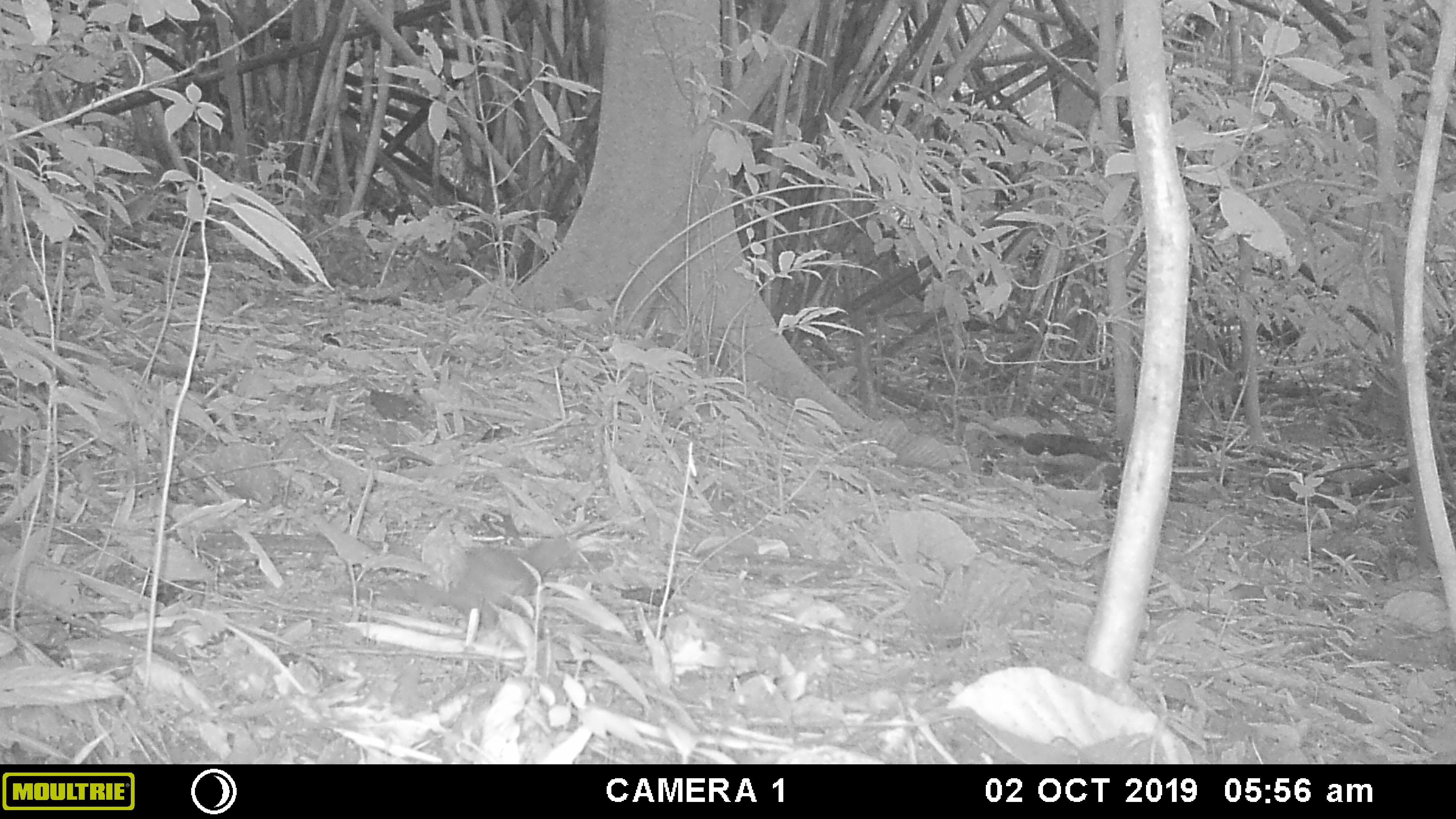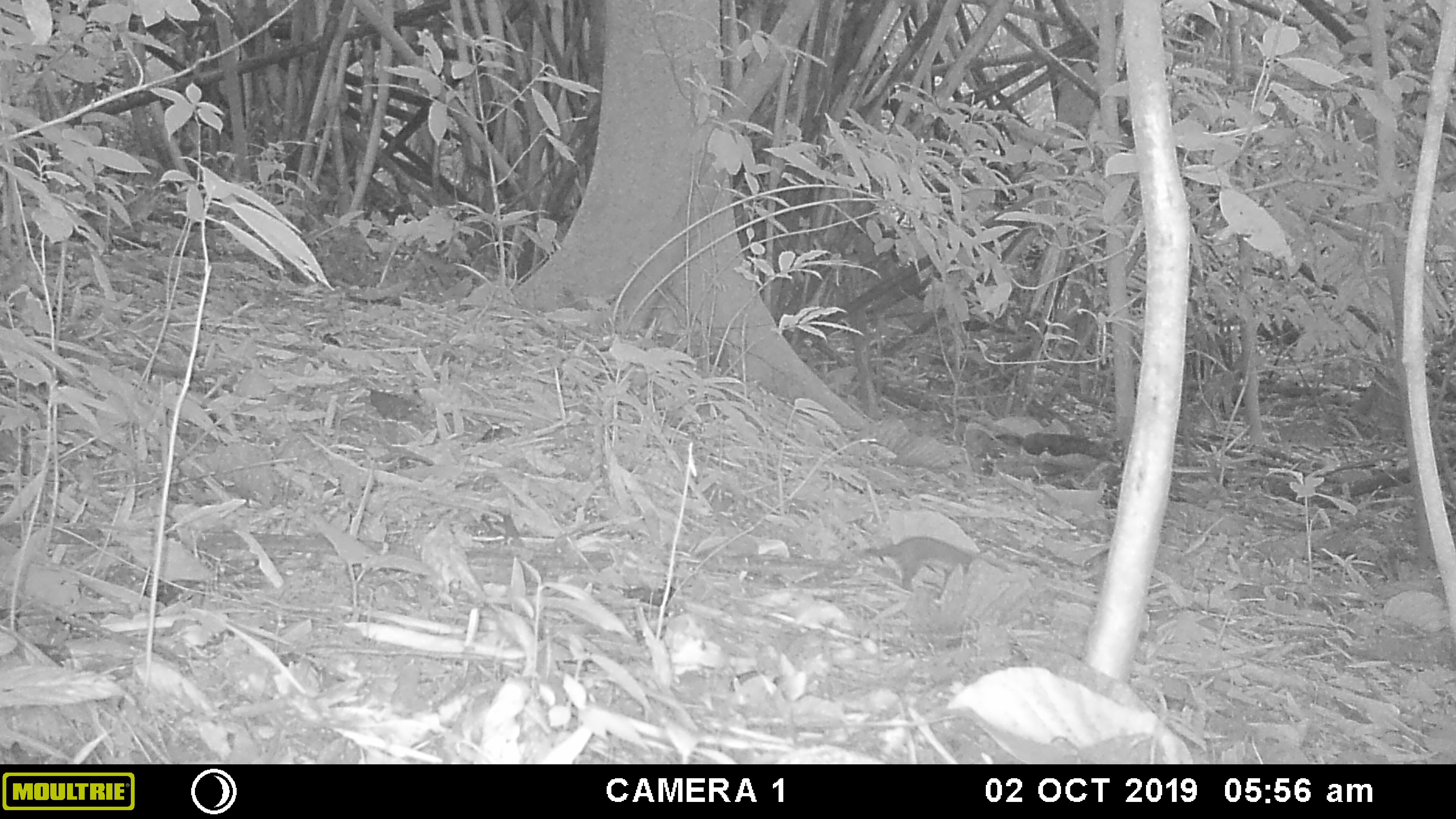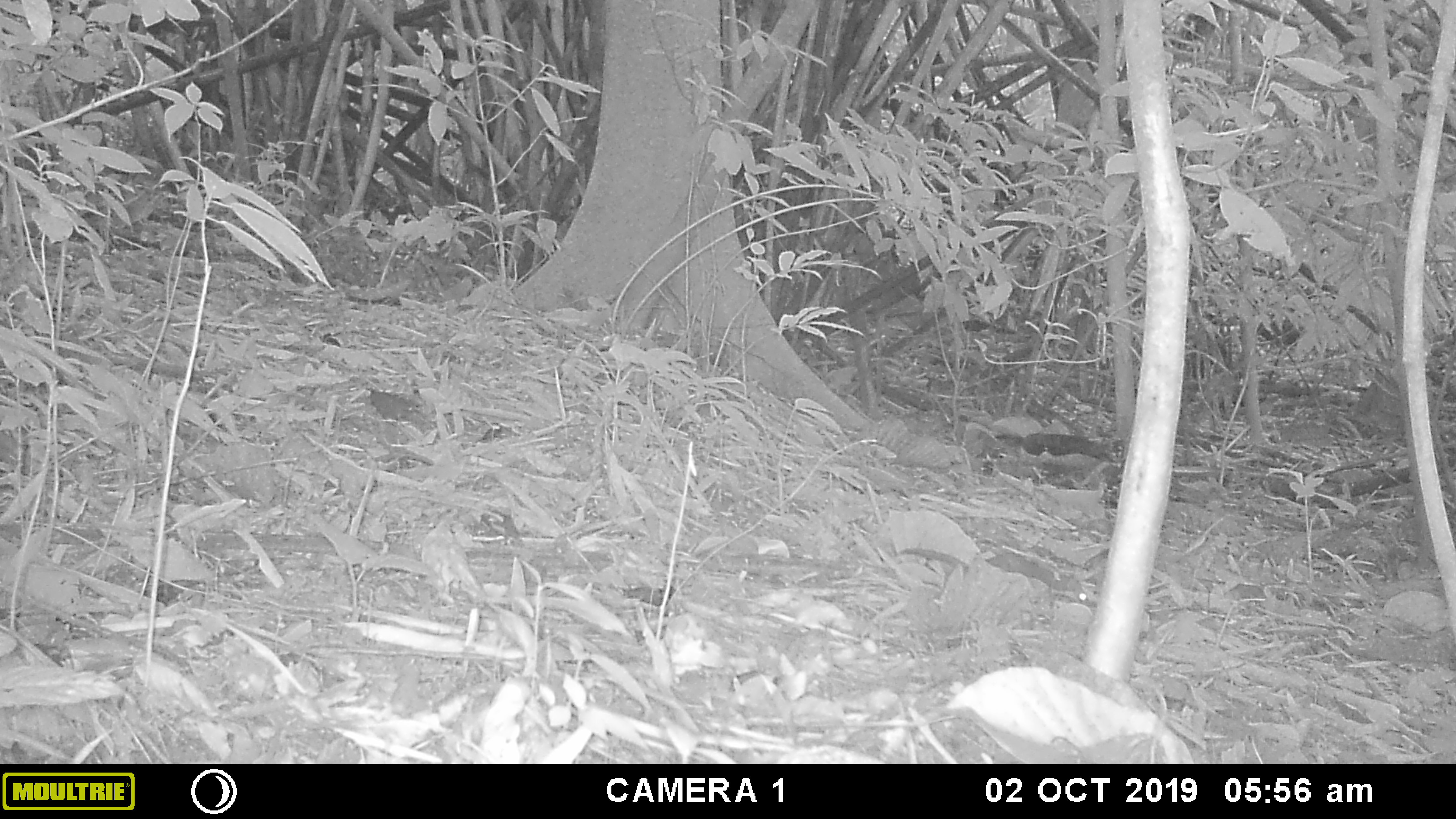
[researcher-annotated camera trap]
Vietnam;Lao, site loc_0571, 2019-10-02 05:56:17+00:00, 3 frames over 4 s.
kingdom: Animalia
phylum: Chordata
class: Mammalia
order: Rodentia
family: Sciuridae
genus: Sciurus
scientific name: Sciurus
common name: squirrel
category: unidentified squirrel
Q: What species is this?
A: Unidentified squirrel (squirrel) (Sciurus).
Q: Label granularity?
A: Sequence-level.